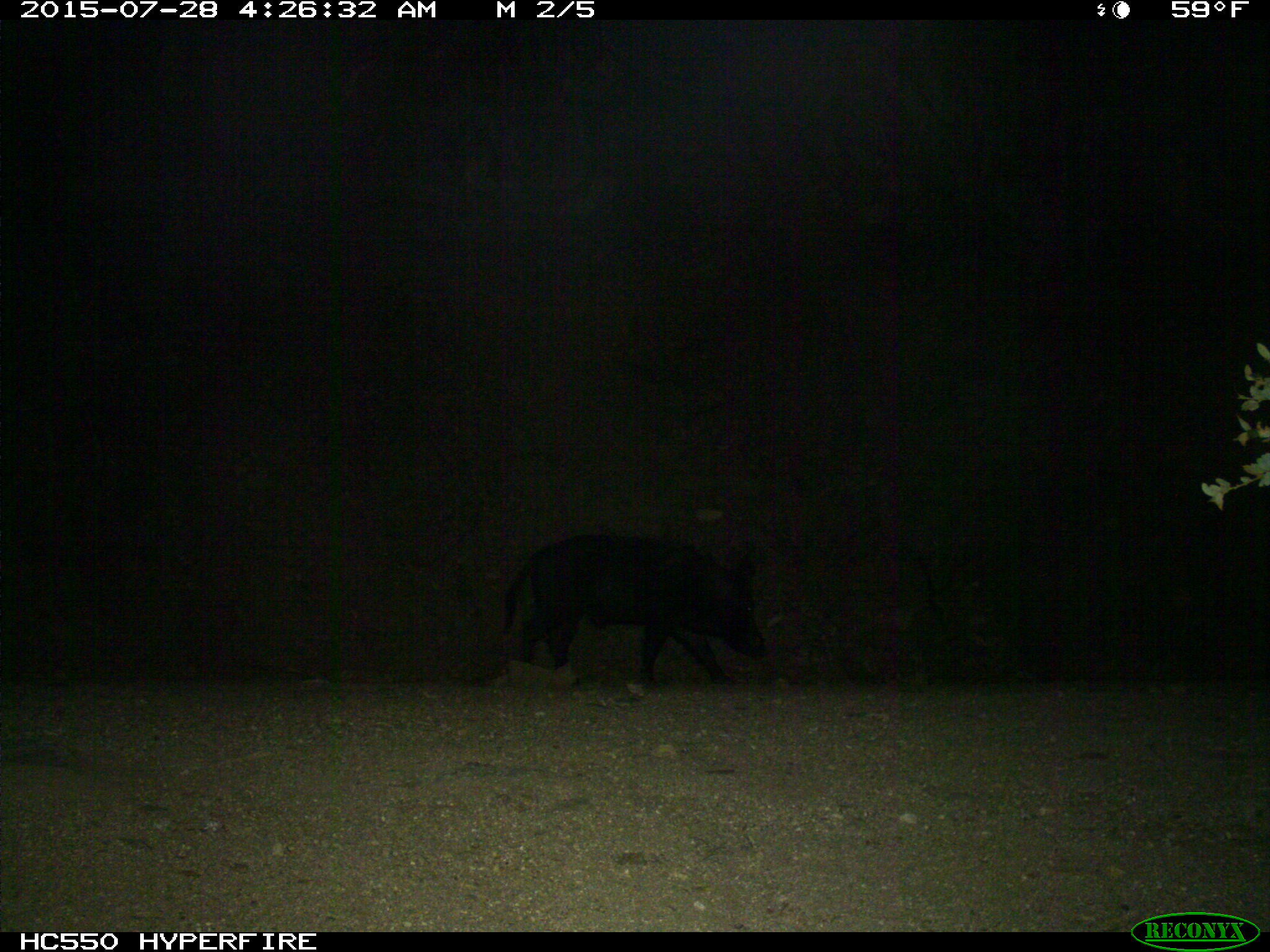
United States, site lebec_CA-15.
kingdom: Animalia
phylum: Chordata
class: Mammalia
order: Artiodactyla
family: Suidae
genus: Sus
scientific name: Sus scrofa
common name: wild boar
Sus scrofa (wild boar).